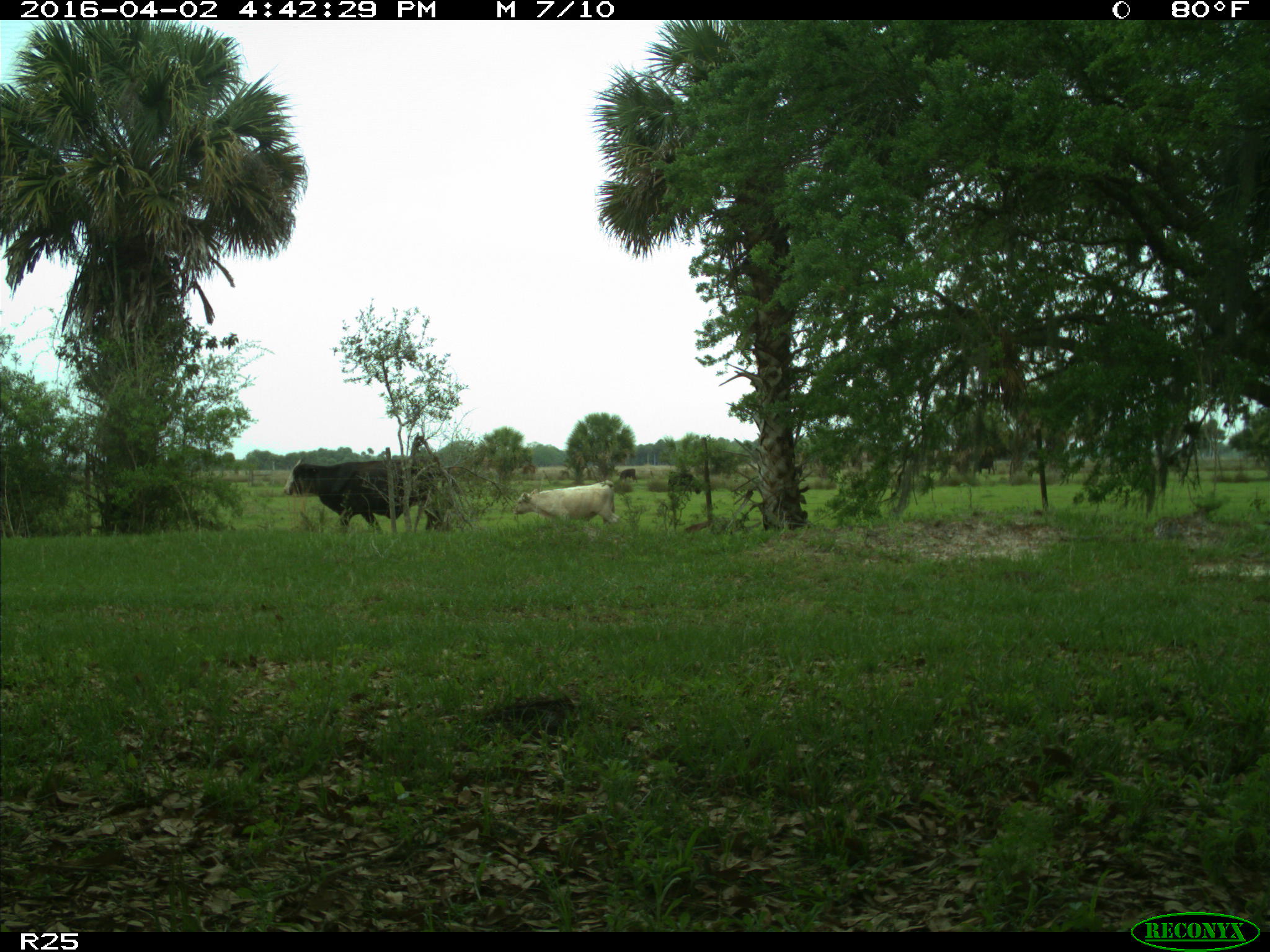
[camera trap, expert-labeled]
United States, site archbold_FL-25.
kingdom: Animalia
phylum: Chordata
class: Mammalia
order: Artiodactyla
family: Bovidae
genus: Bos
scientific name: Bos taurus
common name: domestic cow